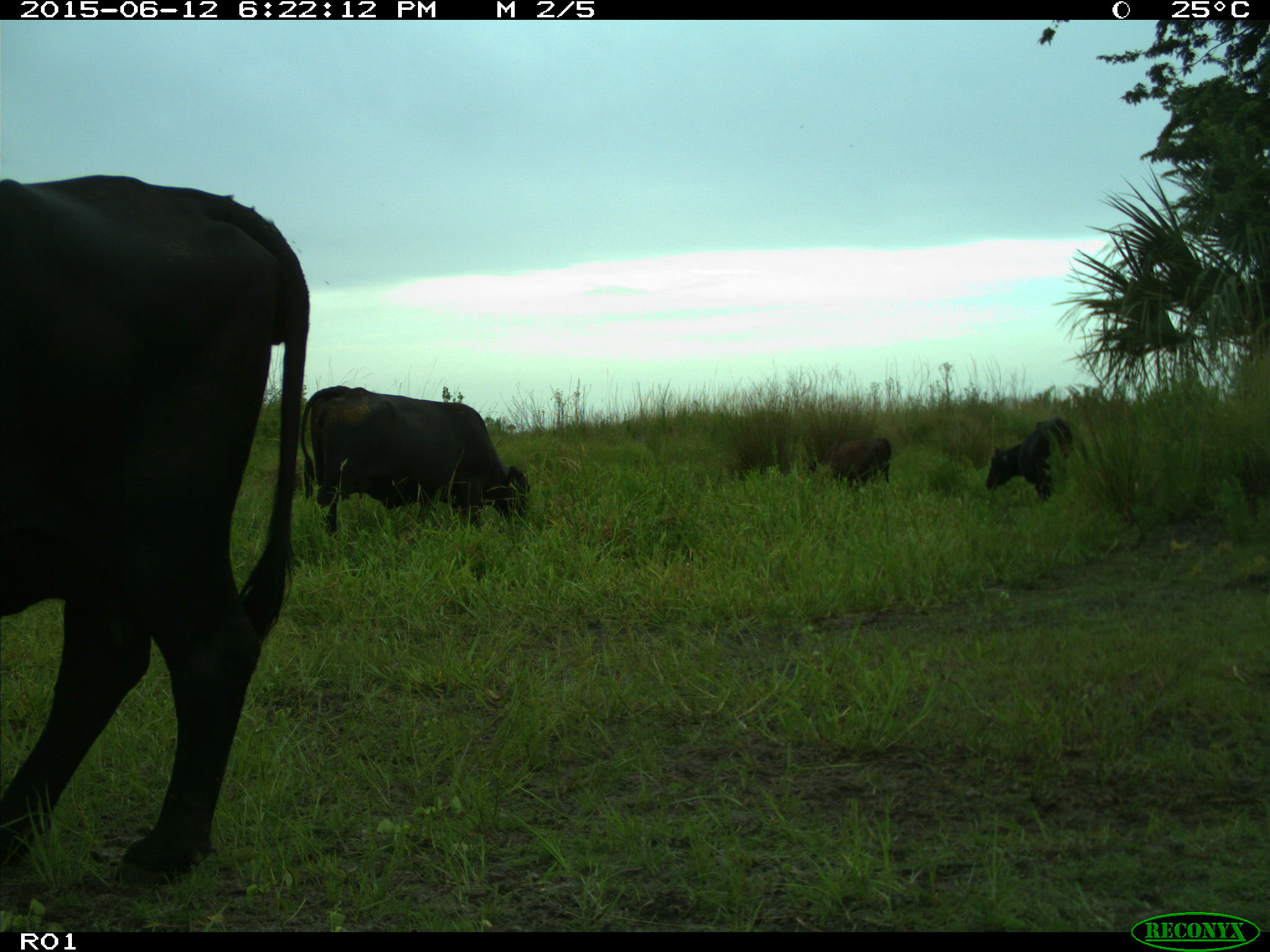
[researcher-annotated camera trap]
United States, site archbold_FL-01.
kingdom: Animalia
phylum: Chordata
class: Mammalia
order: Artiodactyla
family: Bovidae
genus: Bos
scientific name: Bos taurus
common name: domestic cow